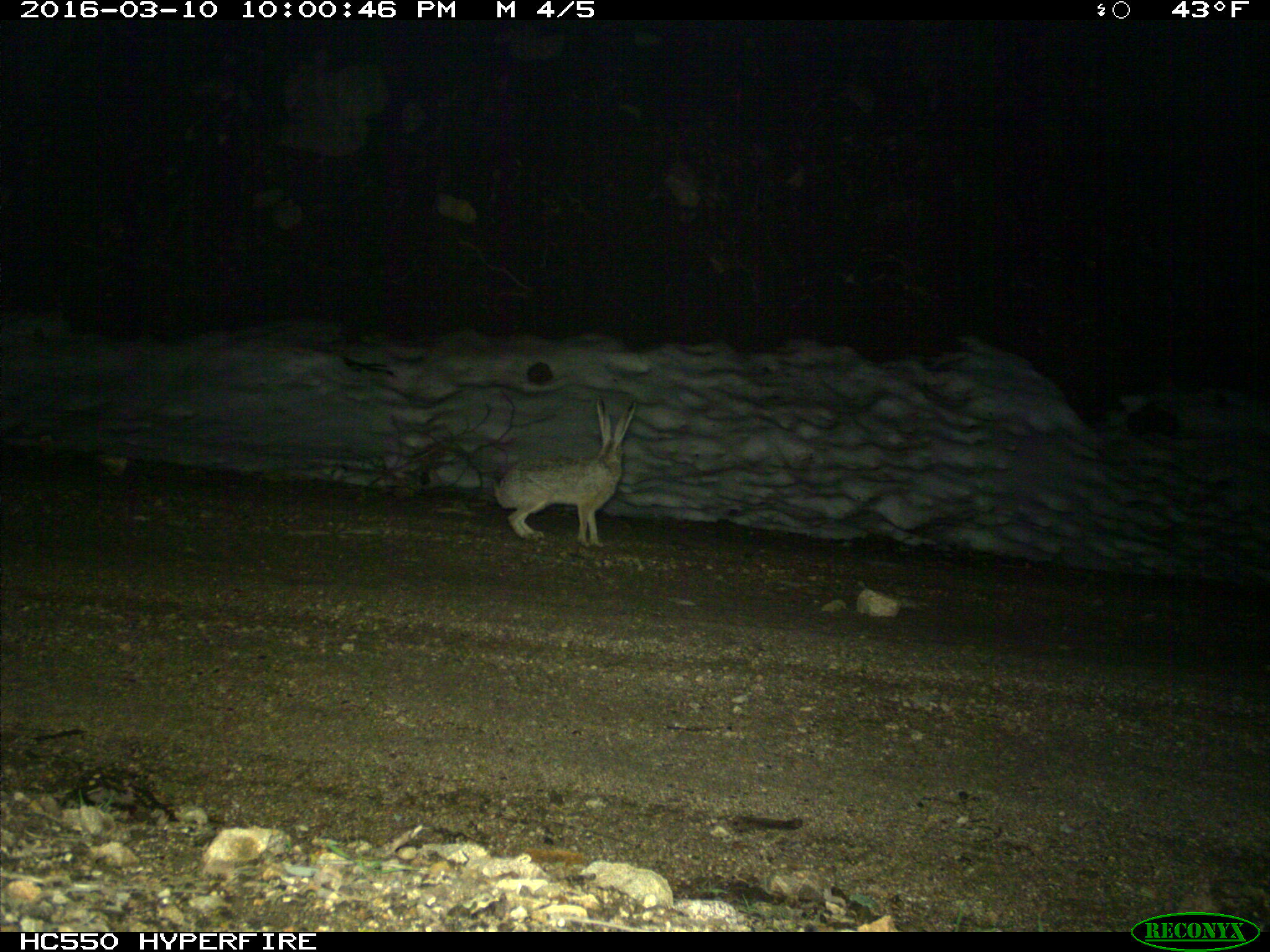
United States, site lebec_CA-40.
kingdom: Animalia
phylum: Chordata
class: Mammalia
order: Lagomorpha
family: Leporidae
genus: Lepus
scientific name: Lepus californicus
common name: black-tailed jackrabbit